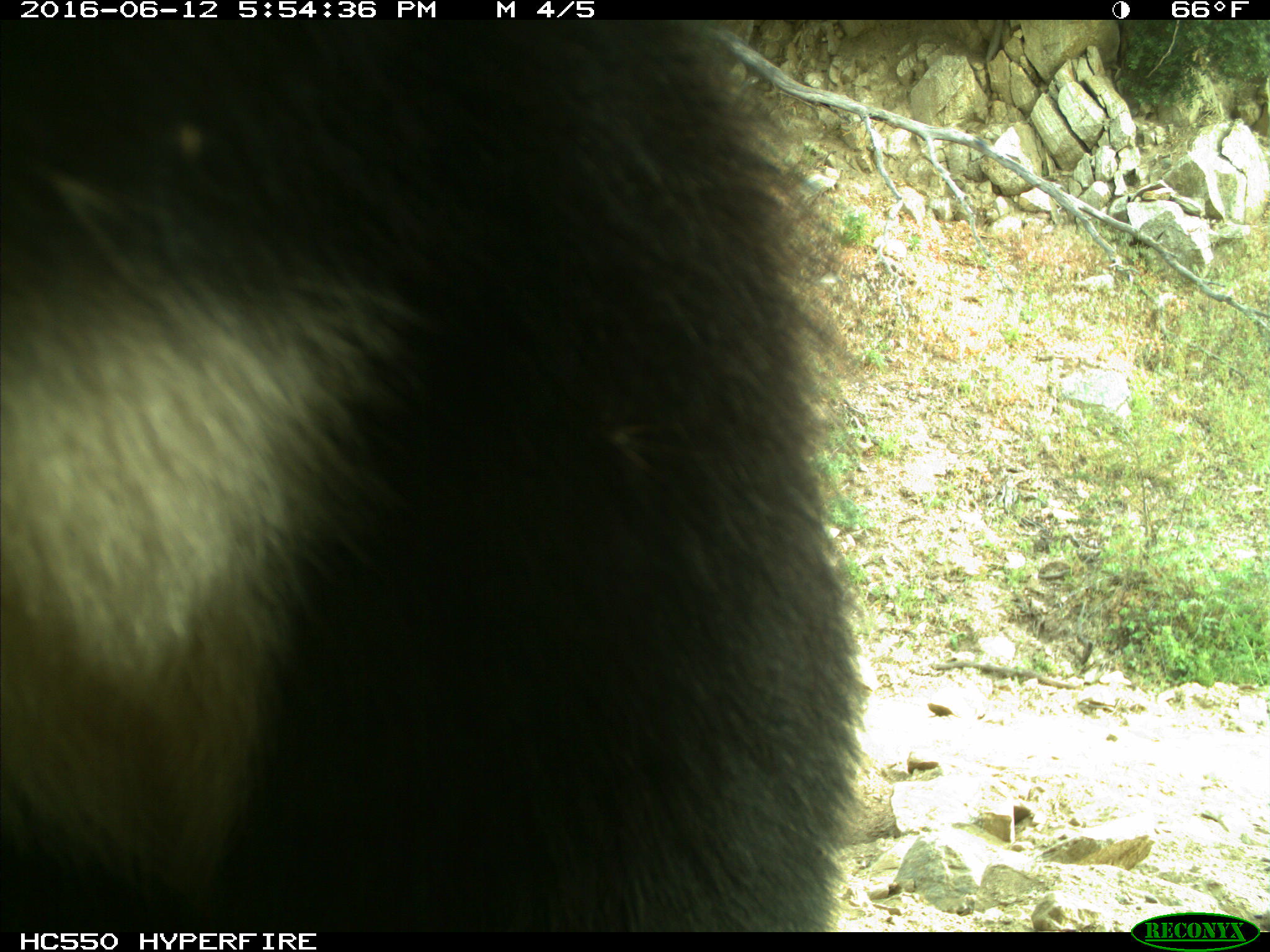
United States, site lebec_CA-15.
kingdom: Animalia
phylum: Chordata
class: Mammalia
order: Carnivora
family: Ursidae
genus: Ursus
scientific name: Ursus americanus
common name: american black bear